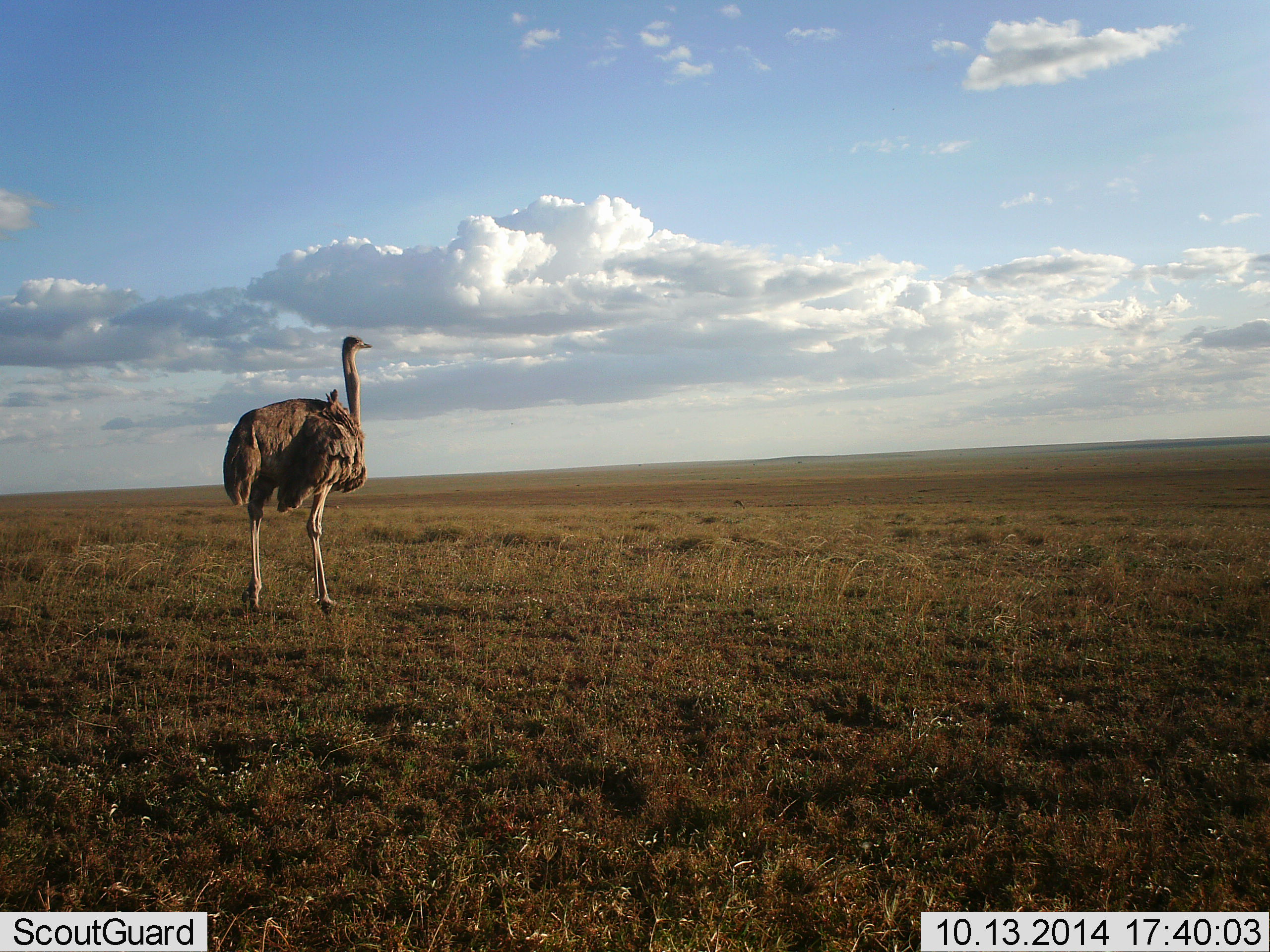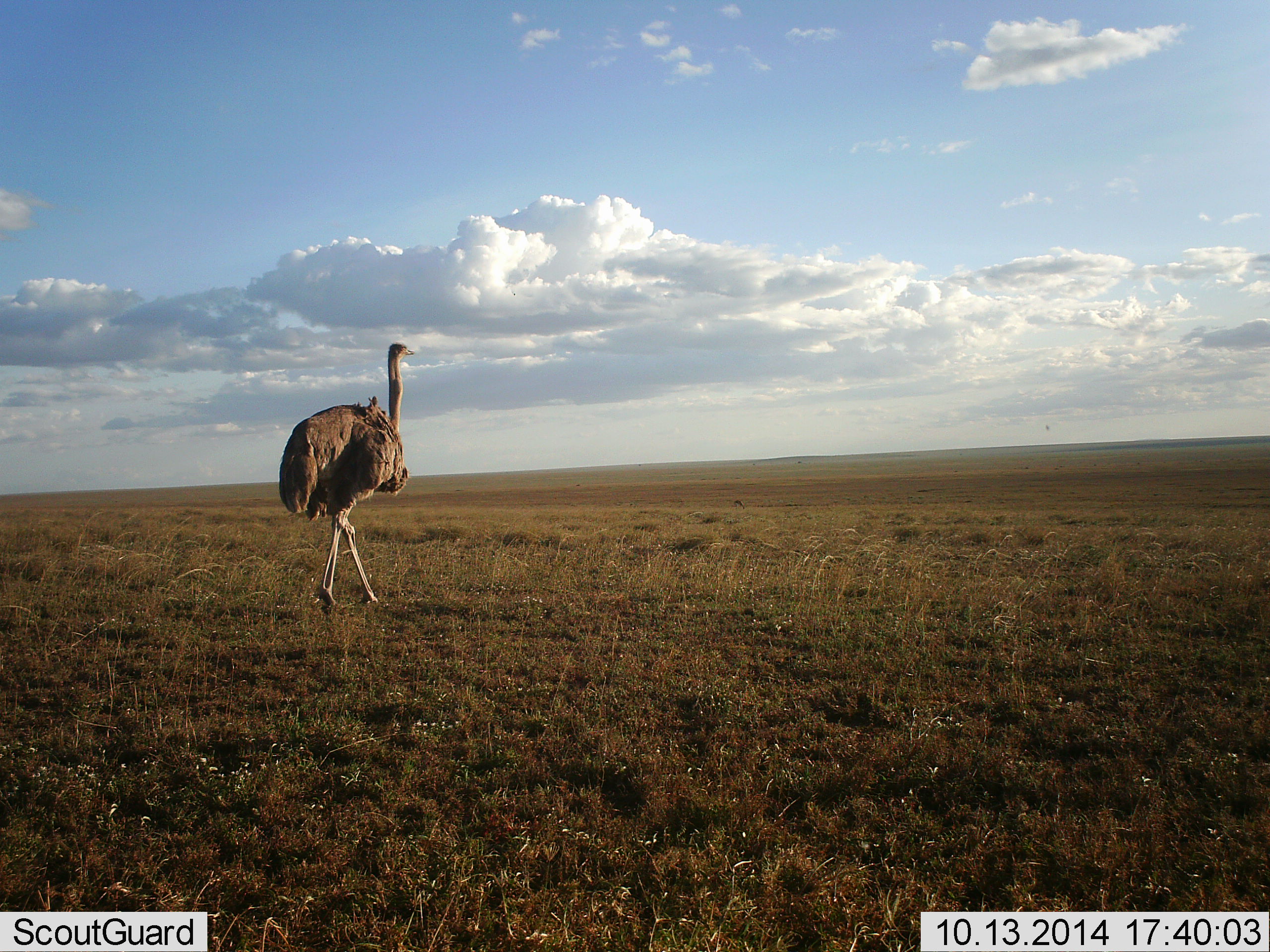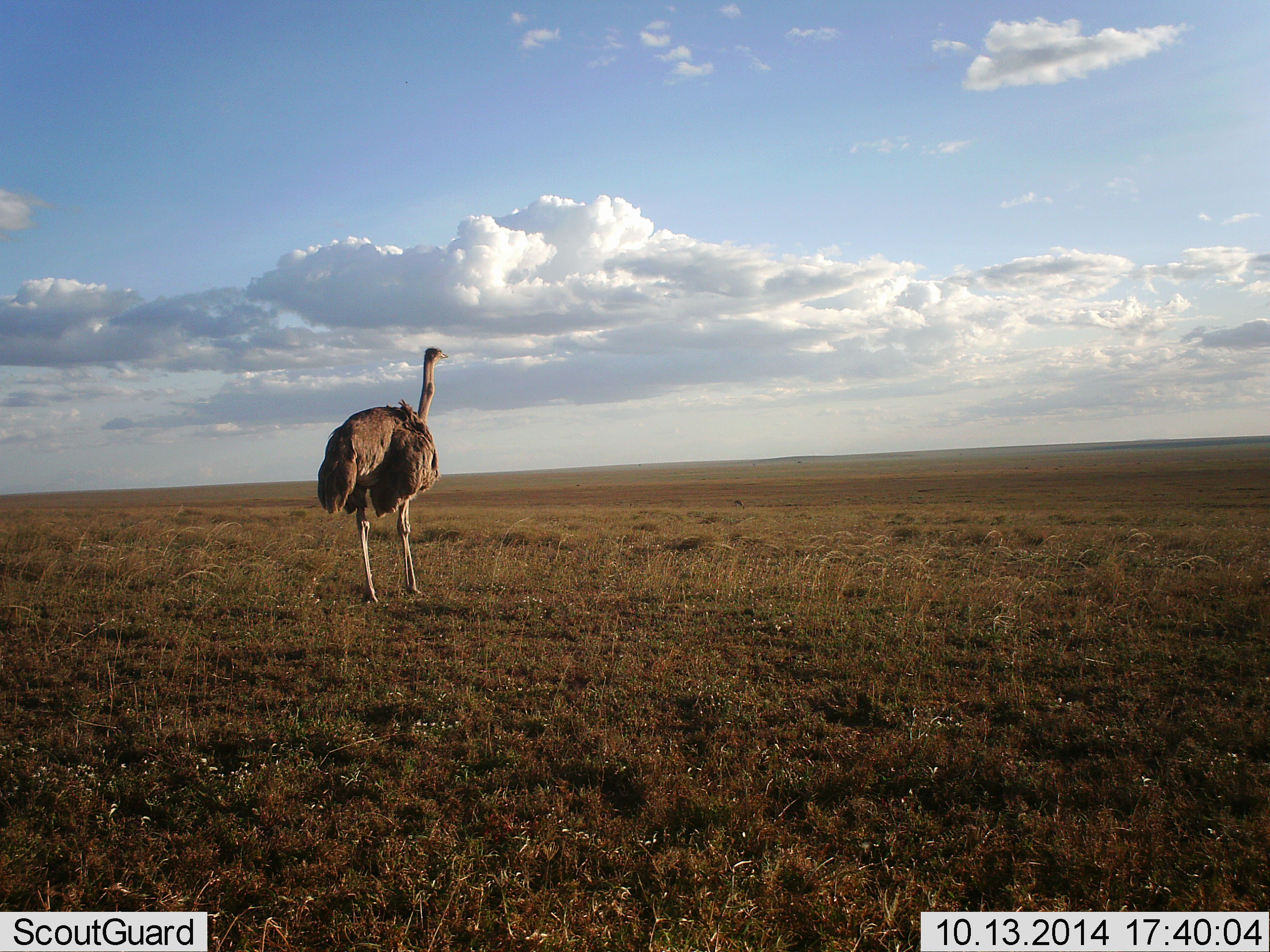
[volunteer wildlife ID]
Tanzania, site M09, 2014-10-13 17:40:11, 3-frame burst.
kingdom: Animalia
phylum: Chordata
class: Aves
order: Struthioniformes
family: Struthionidae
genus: Struthio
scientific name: Struthio camelus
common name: ostrich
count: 1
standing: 0%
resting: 0%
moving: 100%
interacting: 0%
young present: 0%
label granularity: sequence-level